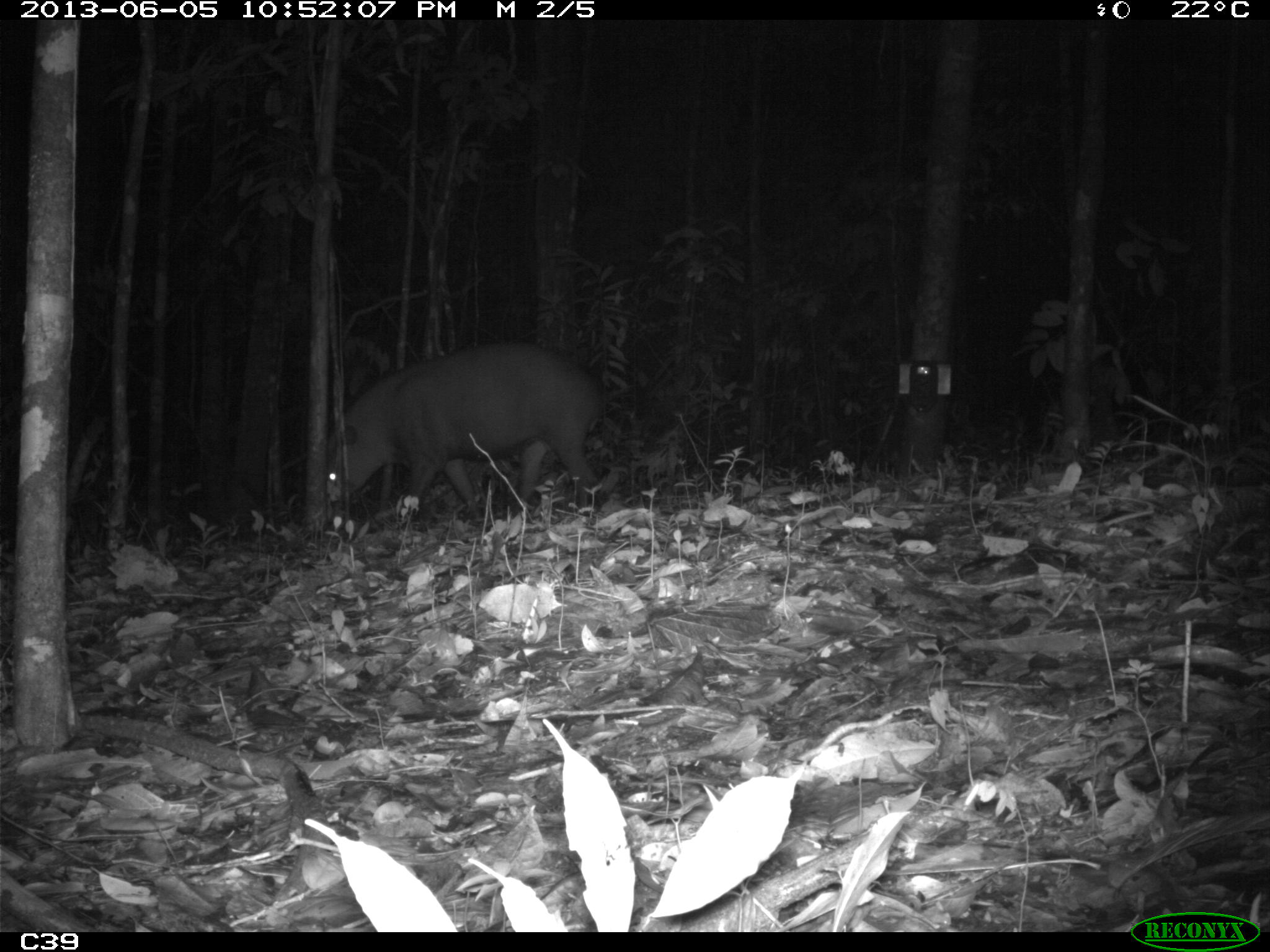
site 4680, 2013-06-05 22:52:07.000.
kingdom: Animalia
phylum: Chordata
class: Mammalia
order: Perissodactyla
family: Tapiridae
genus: Tapirus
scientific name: Tapirus terrestris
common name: south american tapir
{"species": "Tapirus terrestris (south american tapir)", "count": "1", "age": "adult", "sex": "male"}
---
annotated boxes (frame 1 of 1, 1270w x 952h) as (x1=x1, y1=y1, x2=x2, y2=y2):
tapirus terrestris: (x1=326, y1=339, x2=606, y2=526)